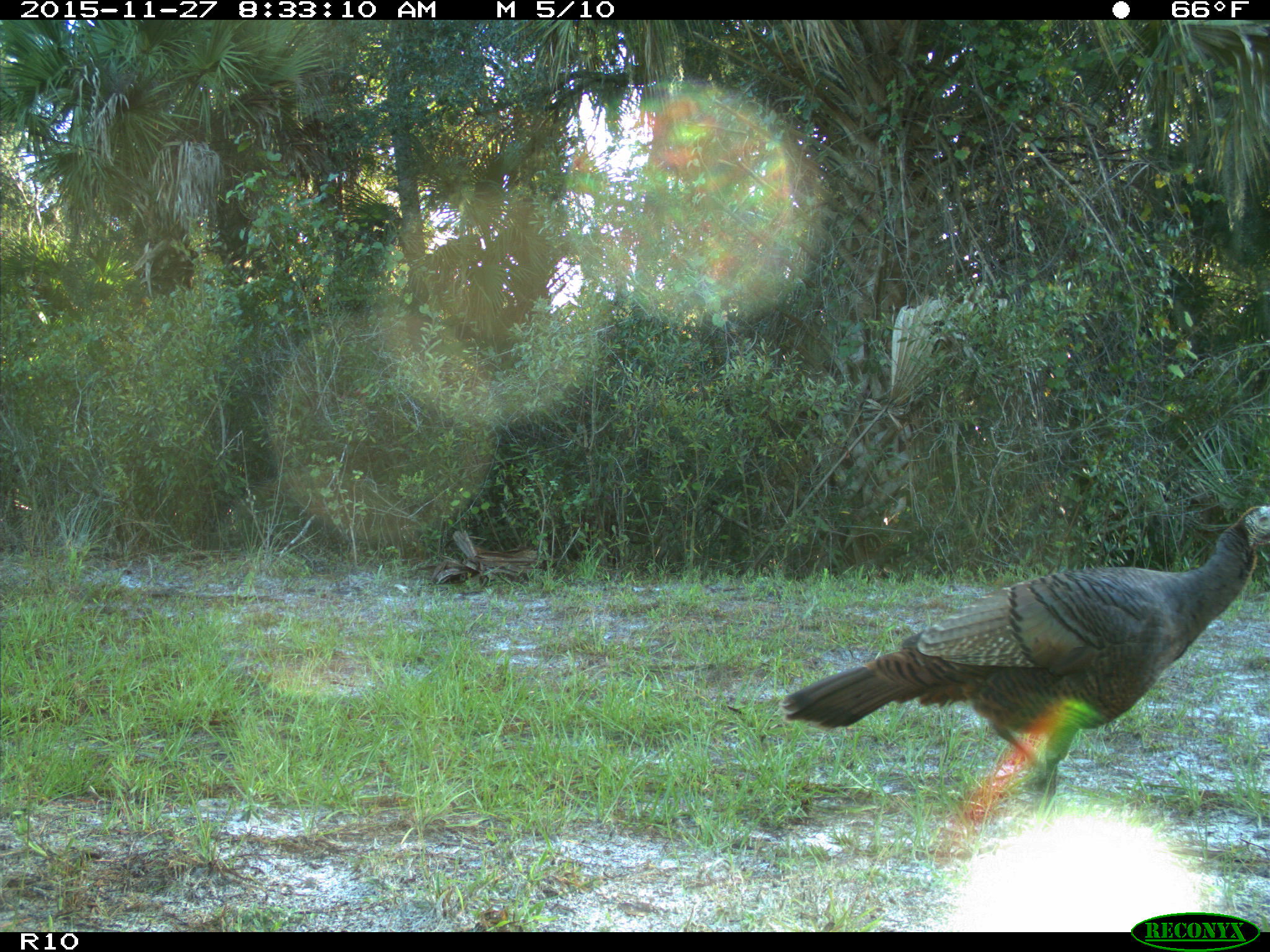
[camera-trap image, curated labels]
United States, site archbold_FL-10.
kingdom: Animalia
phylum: Chordata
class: Aves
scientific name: Aves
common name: birds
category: unidentified bird